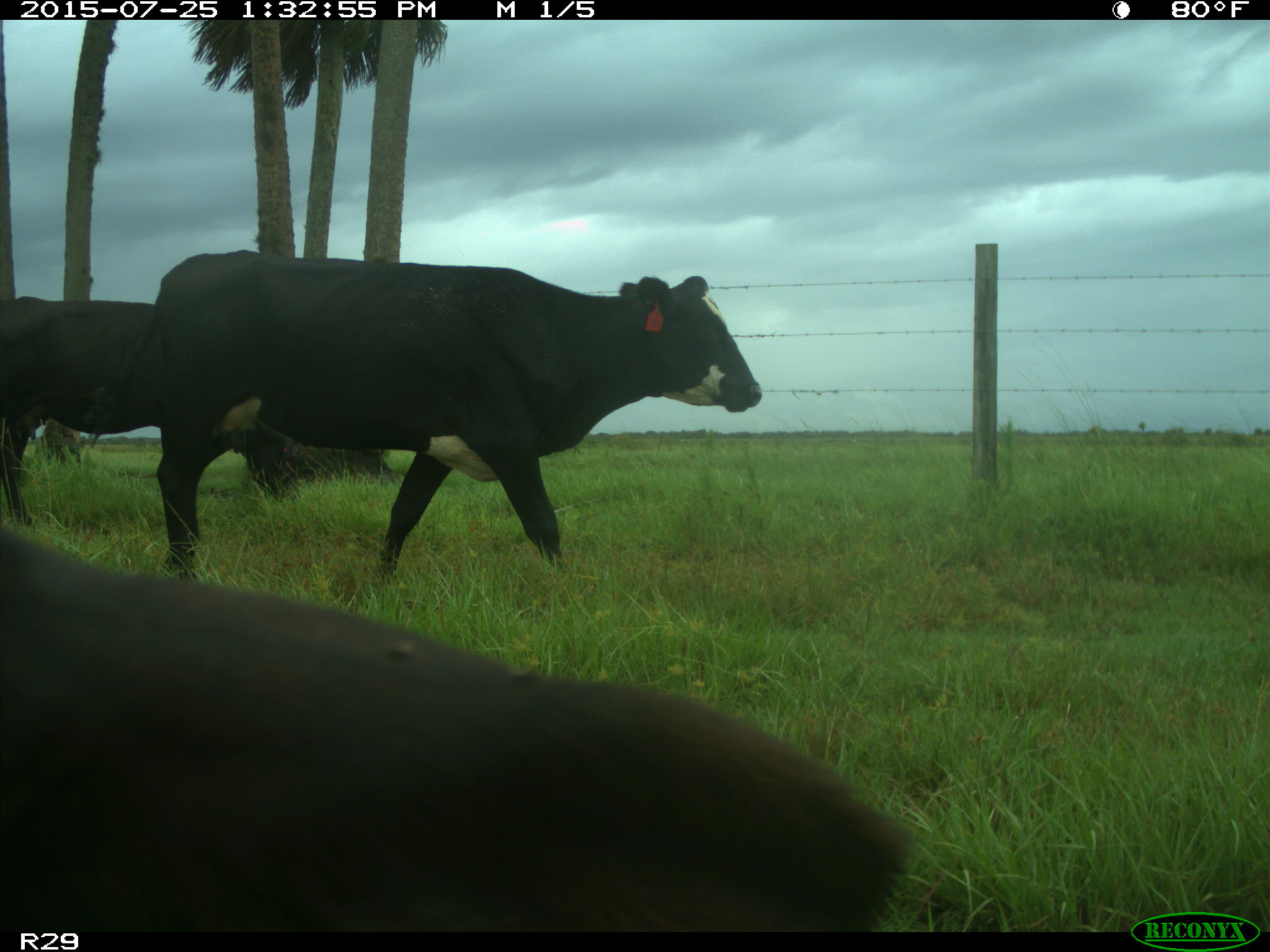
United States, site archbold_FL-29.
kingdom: Animalia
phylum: Chordata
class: Mammalia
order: Artiodactyla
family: Bovidae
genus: Bos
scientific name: Bos taurus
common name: domestic cow